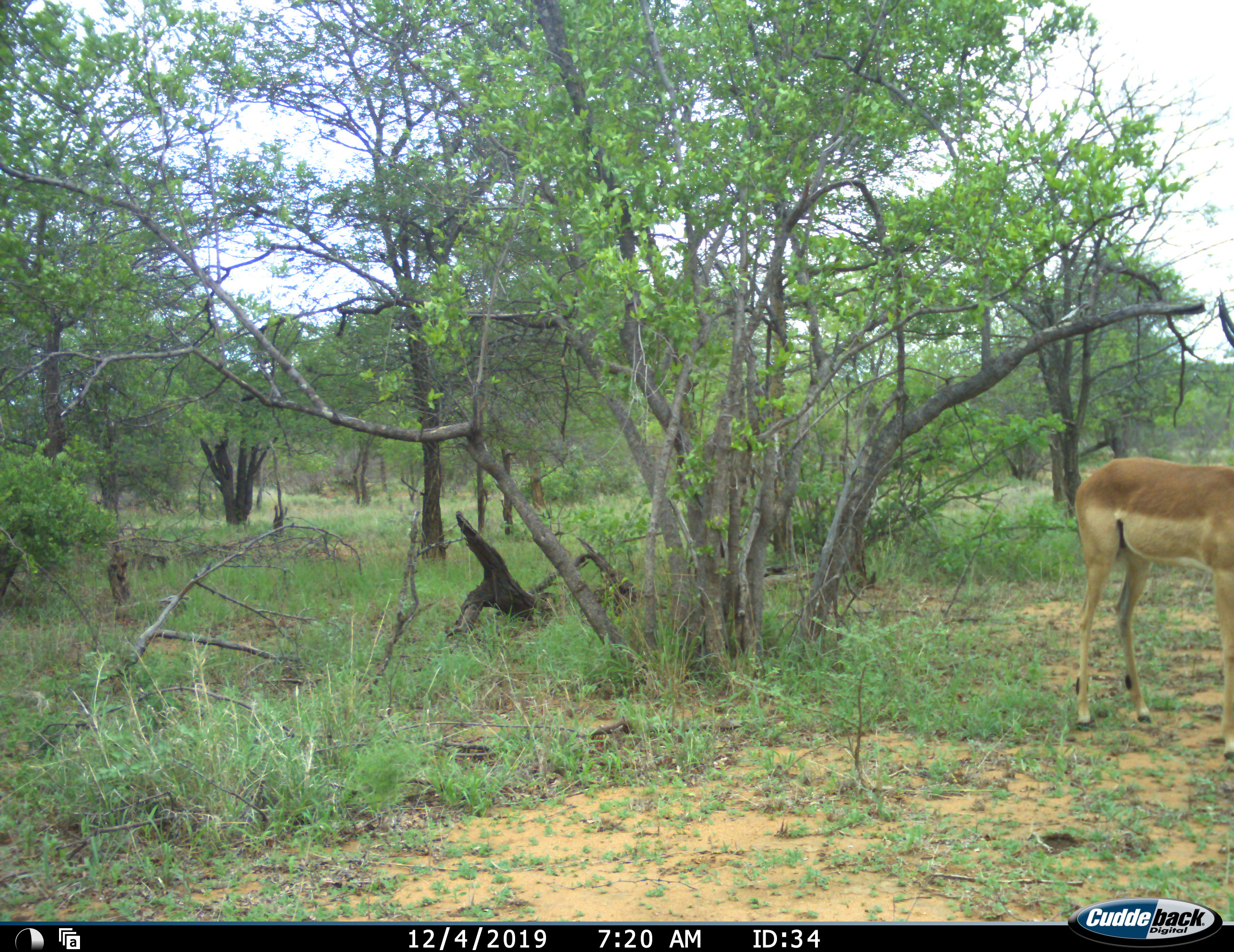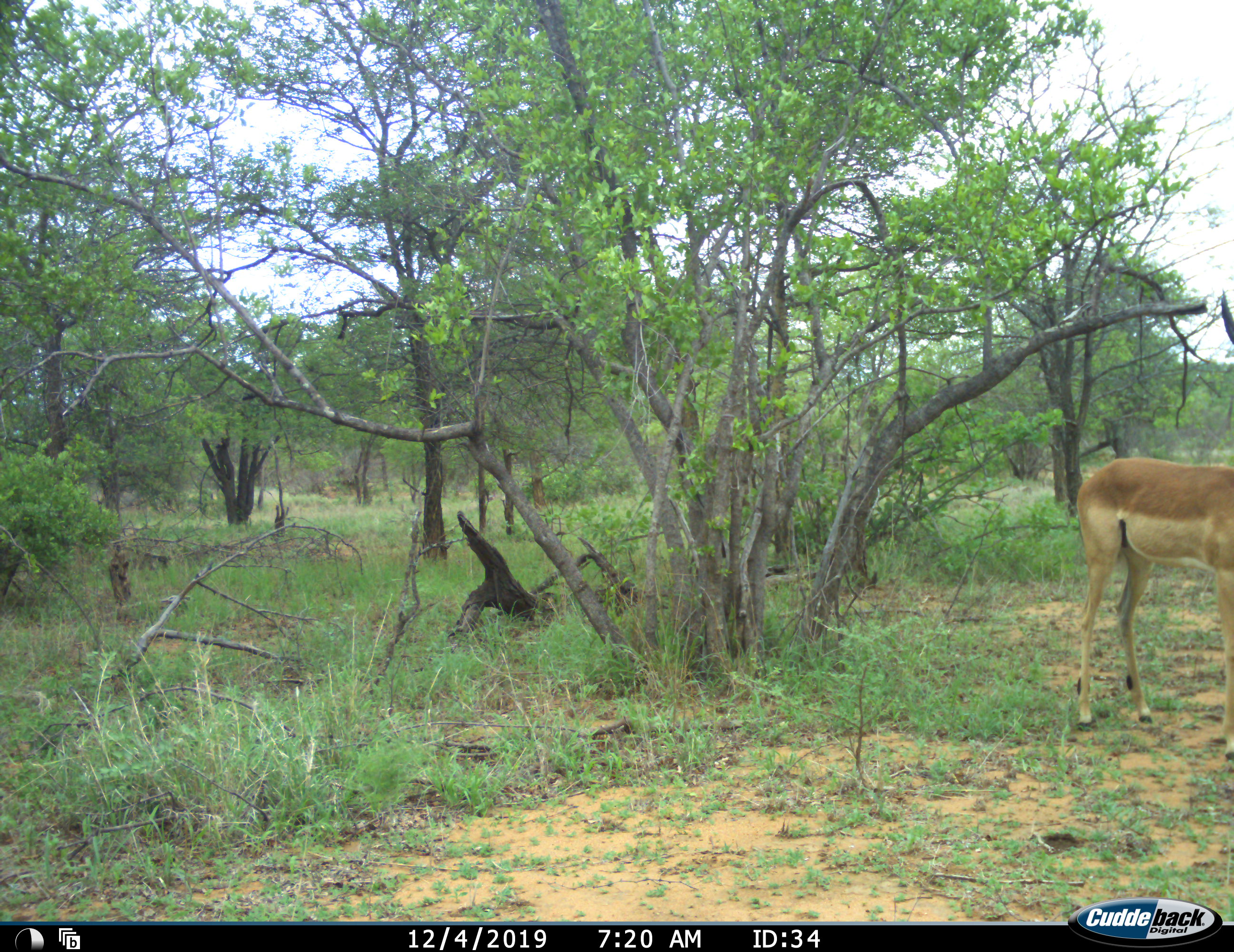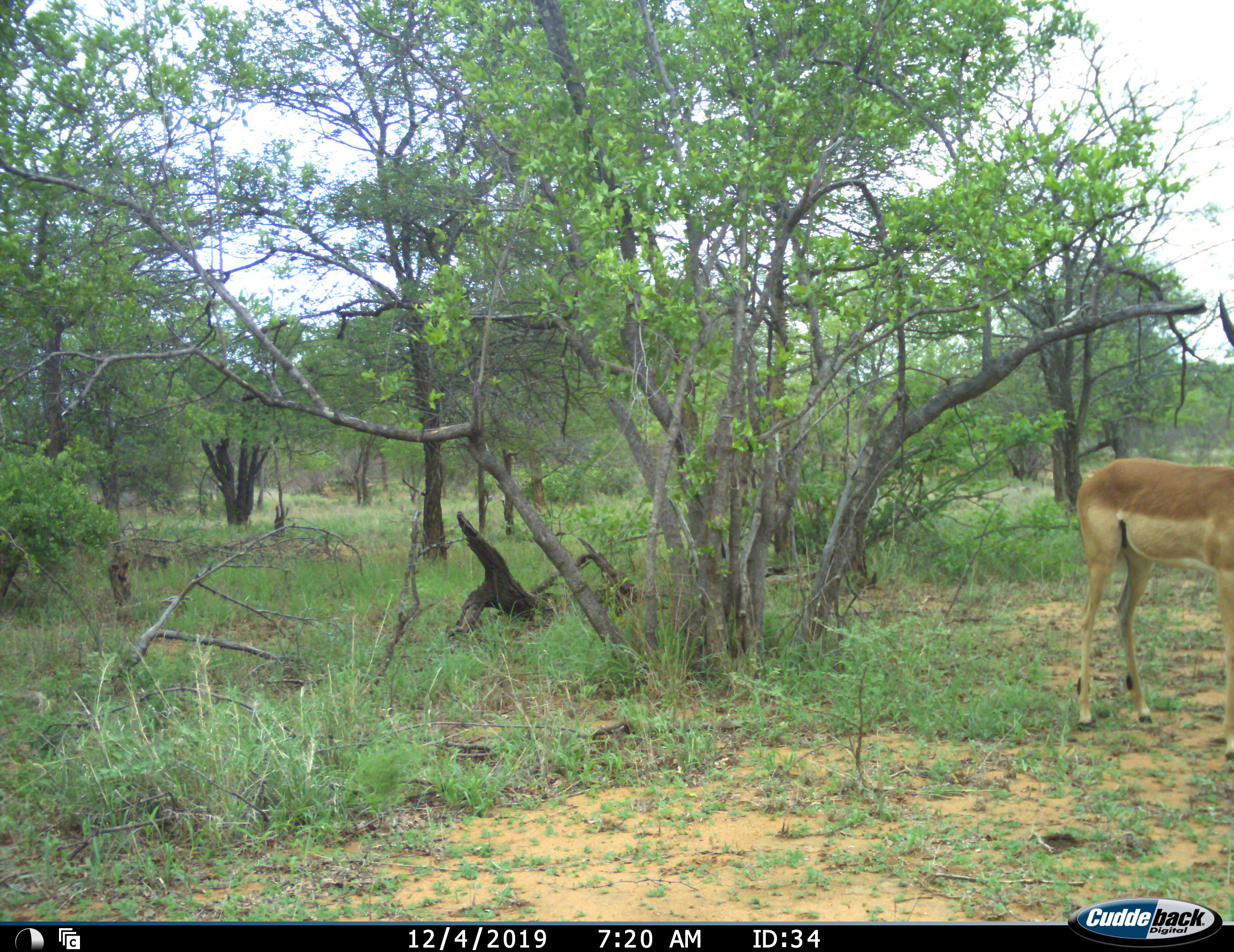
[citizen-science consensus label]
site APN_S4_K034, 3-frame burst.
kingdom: Animalia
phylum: Chordata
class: Mammalia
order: Artiodactyla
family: Bovidae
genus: Aepyceros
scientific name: Aepyceros melampus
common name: impala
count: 1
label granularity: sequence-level